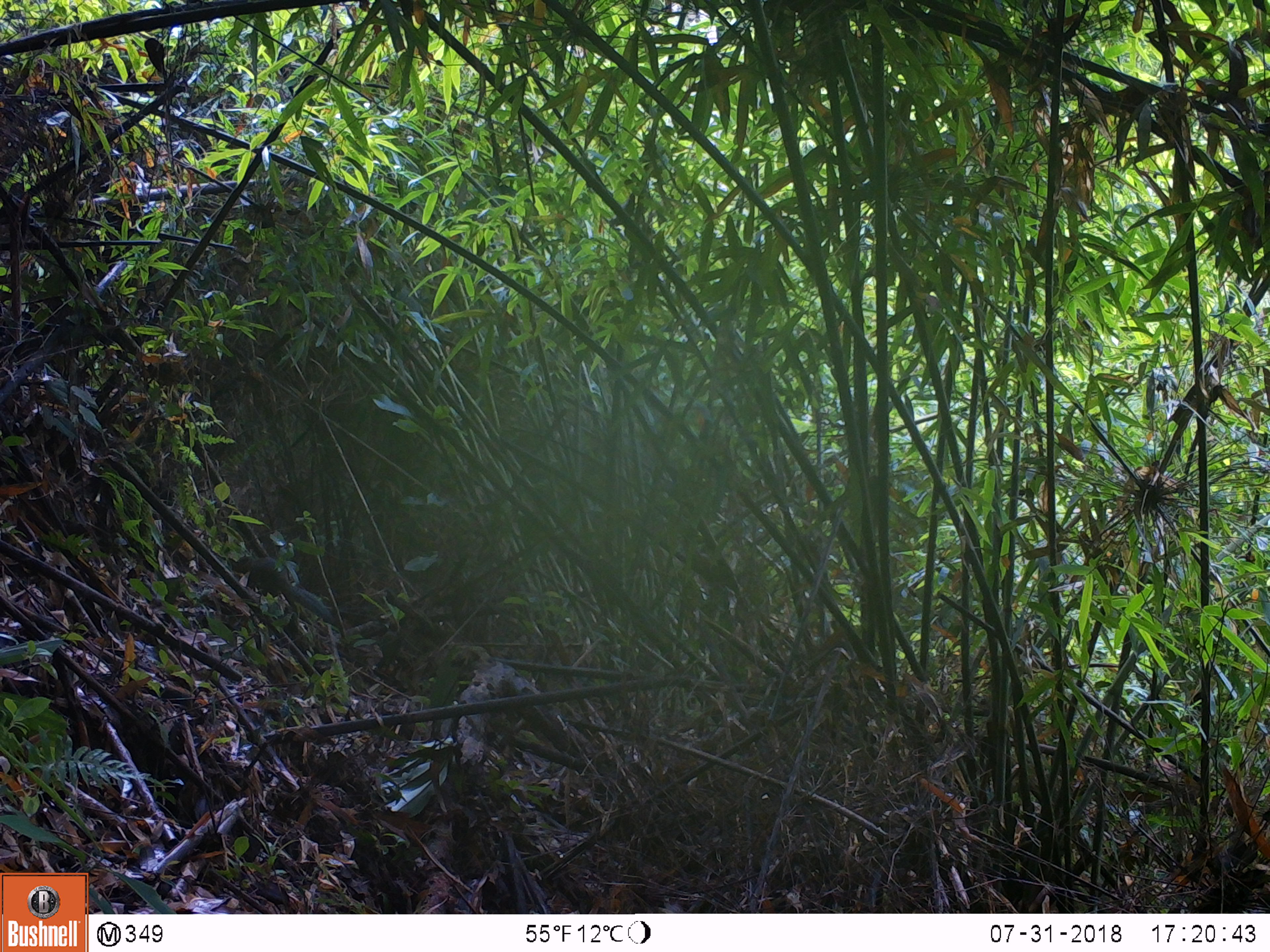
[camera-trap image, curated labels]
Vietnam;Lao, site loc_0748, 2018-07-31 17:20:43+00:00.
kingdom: Animalia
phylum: Chordata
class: Mammalia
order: Rodentia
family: Sciuridae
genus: Dremomys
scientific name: Dremomys rufigenis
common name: red-cheeked squirrel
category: red cheeked squirrel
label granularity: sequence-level